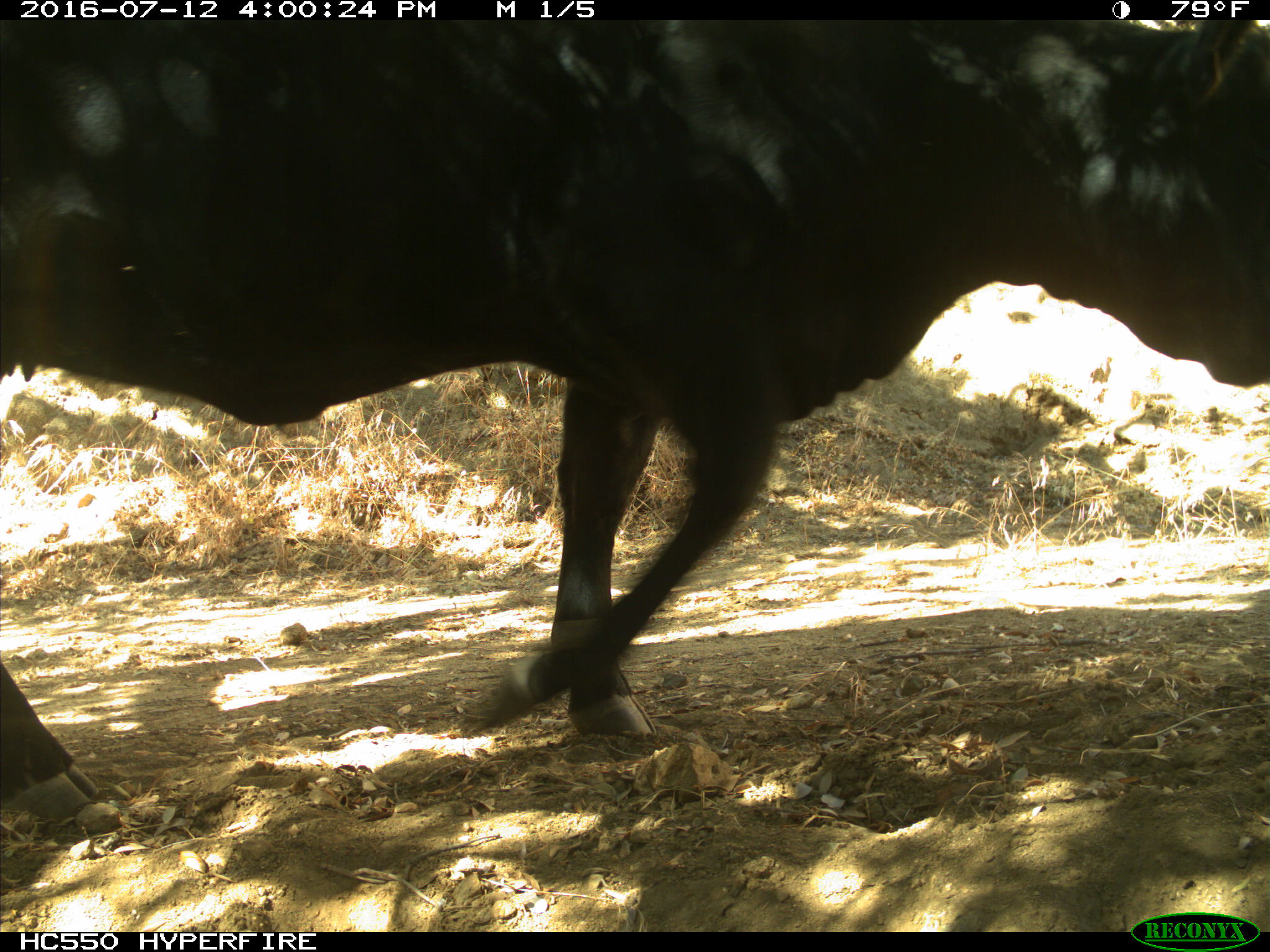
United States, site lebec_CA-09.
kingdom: Animalia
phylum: Chordata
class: Mammalia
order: Artiodactyla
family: Bovidae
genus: Bos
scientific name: Bos taurus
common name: domestic cow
Bos taurus (domestic cow).